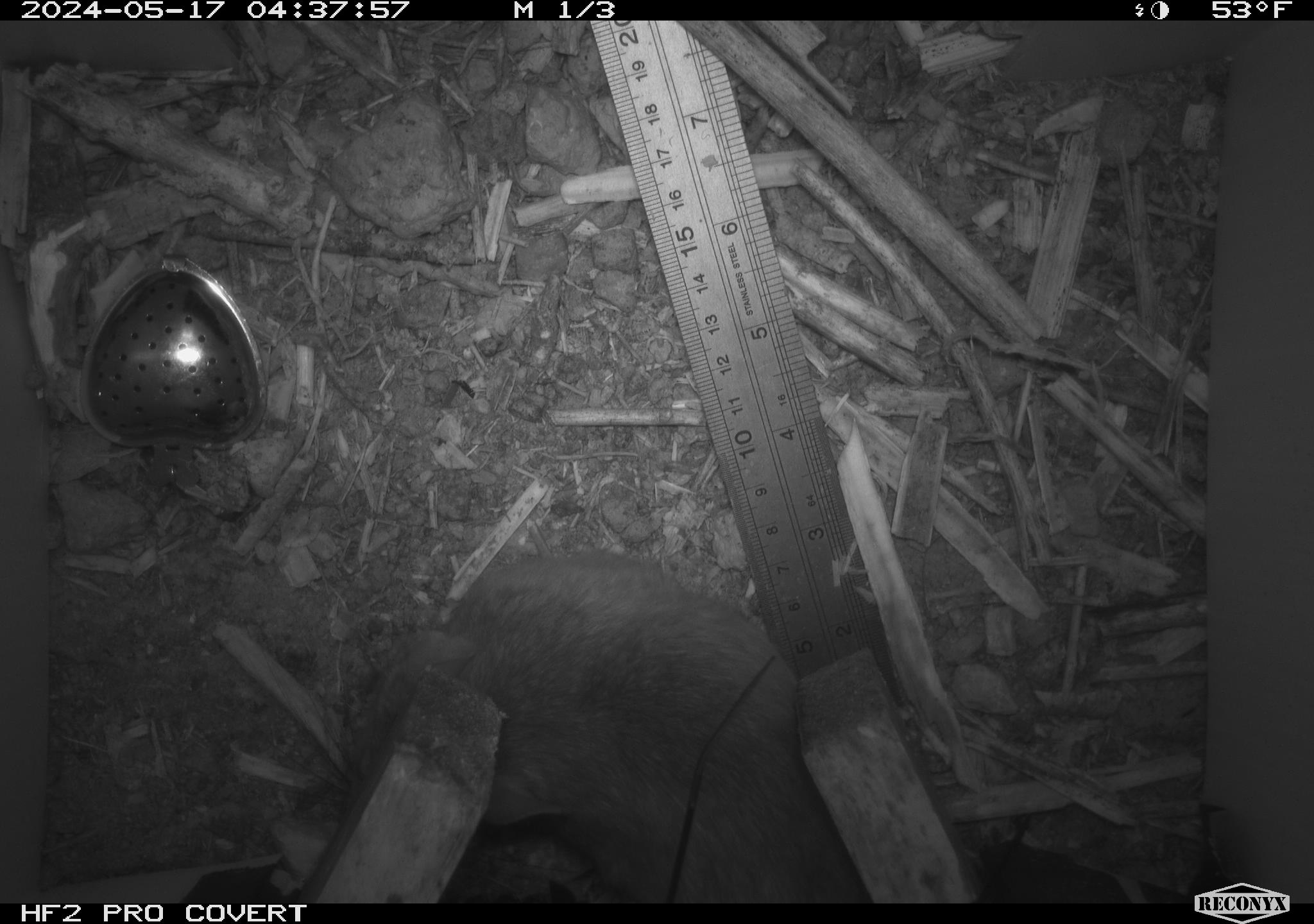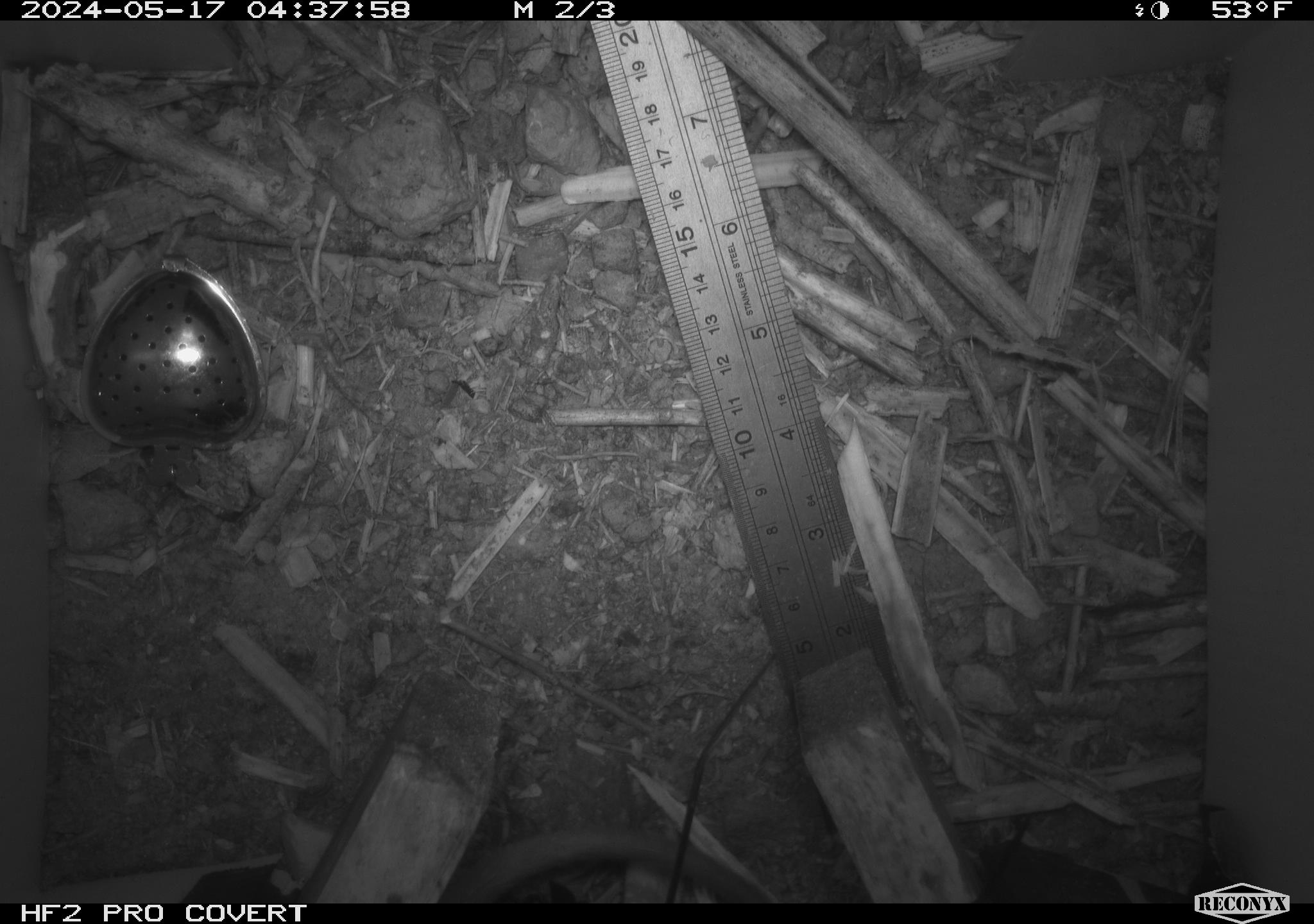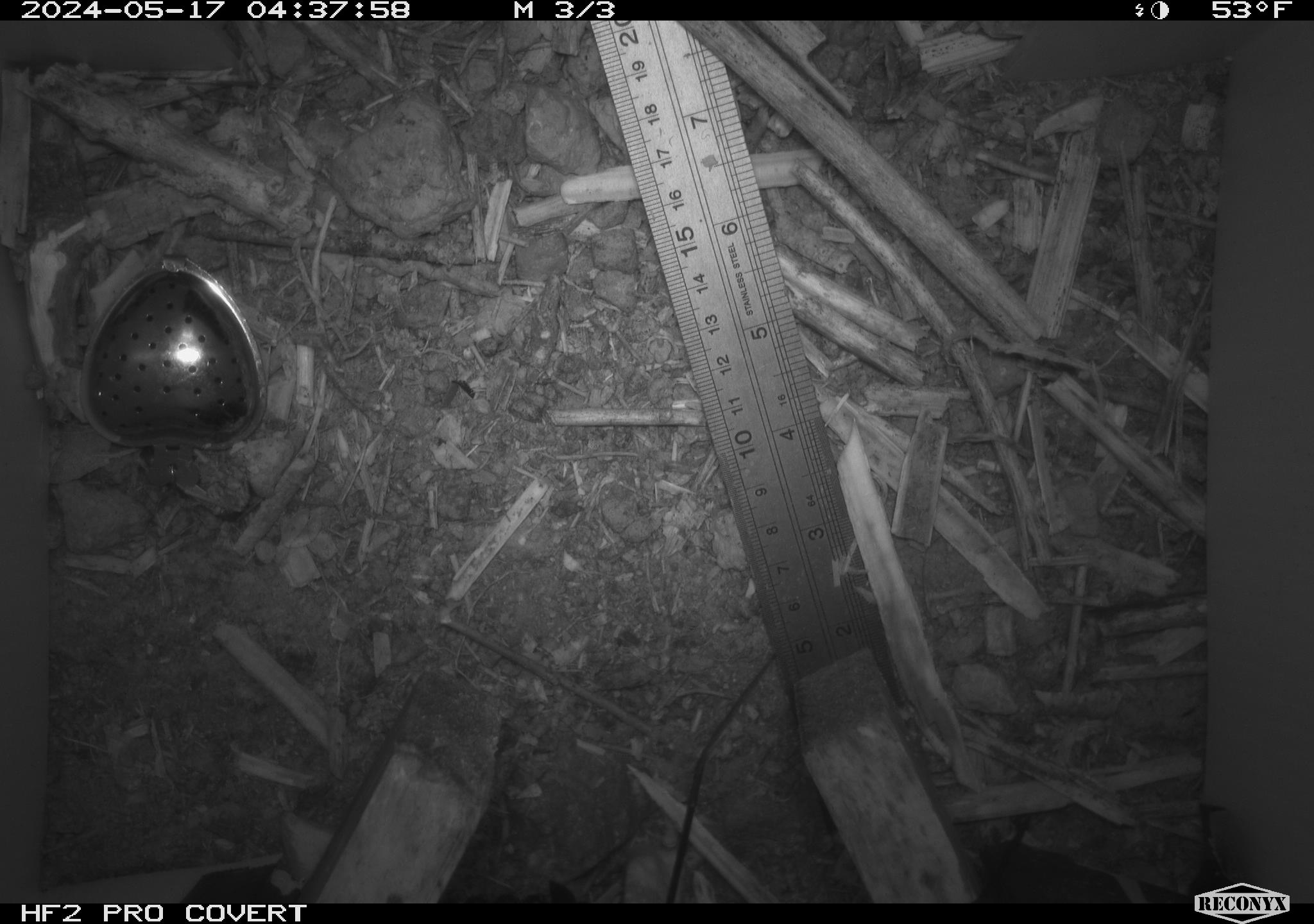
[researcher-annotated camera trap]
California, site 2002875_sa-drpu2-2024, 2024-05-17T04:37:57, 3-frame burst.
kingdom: Animalia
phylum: Chordata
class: Mammalia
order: Rodentia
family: Cricetidae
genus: Neotoma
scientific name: Neotoma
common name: pack rat or woodrat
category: neotoma species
Neotoma species (pack rat or woodrat) (Neotoma).